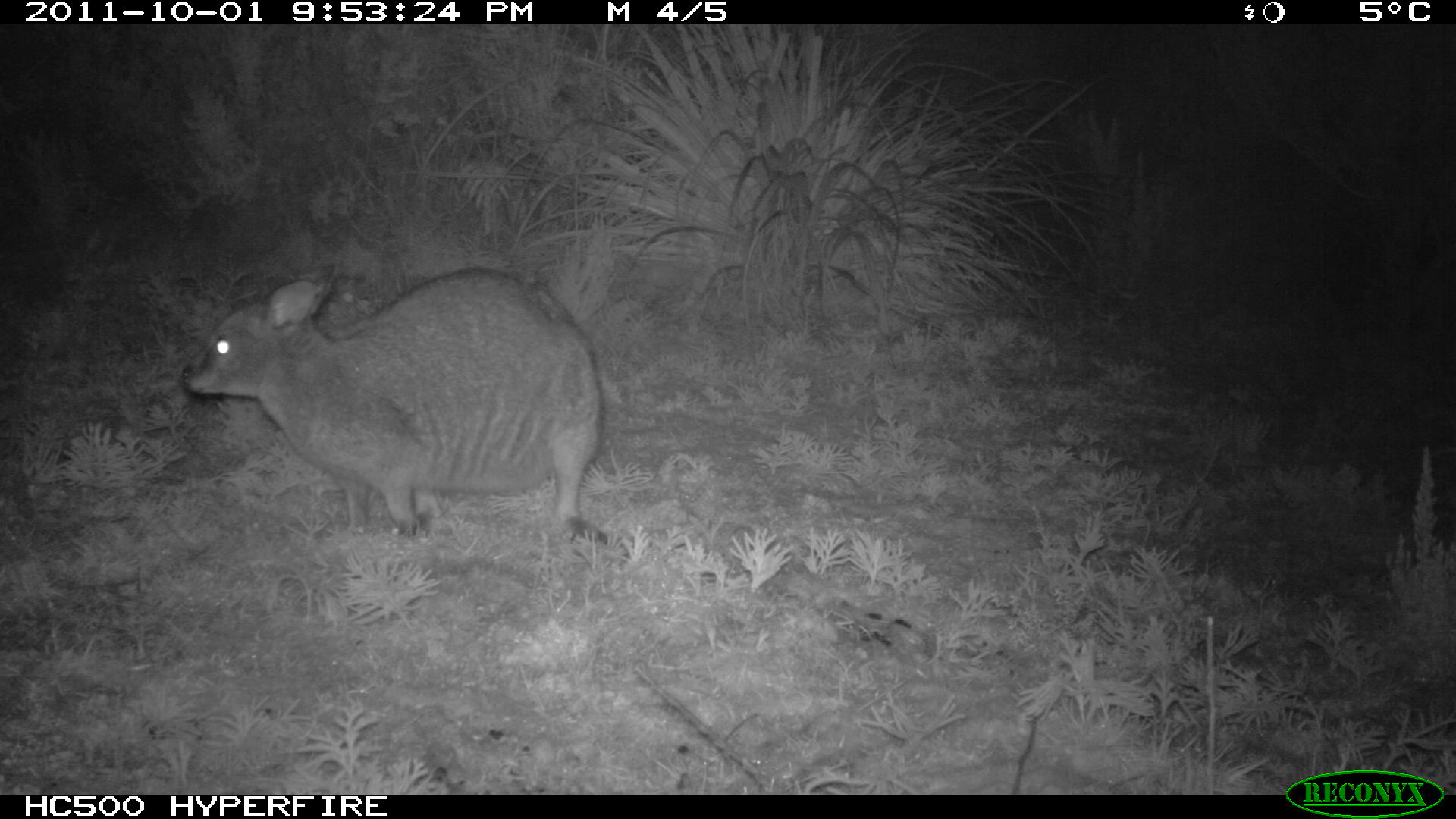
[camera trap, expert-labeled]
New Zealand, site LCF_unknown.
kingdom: Animalia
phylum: Chordata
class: Mammalia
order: Diprotodontia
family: Macropodidae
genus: Notamacropus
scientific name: Notamacropus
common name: wallaby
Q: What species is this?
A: Wallaby (Notamacropus).